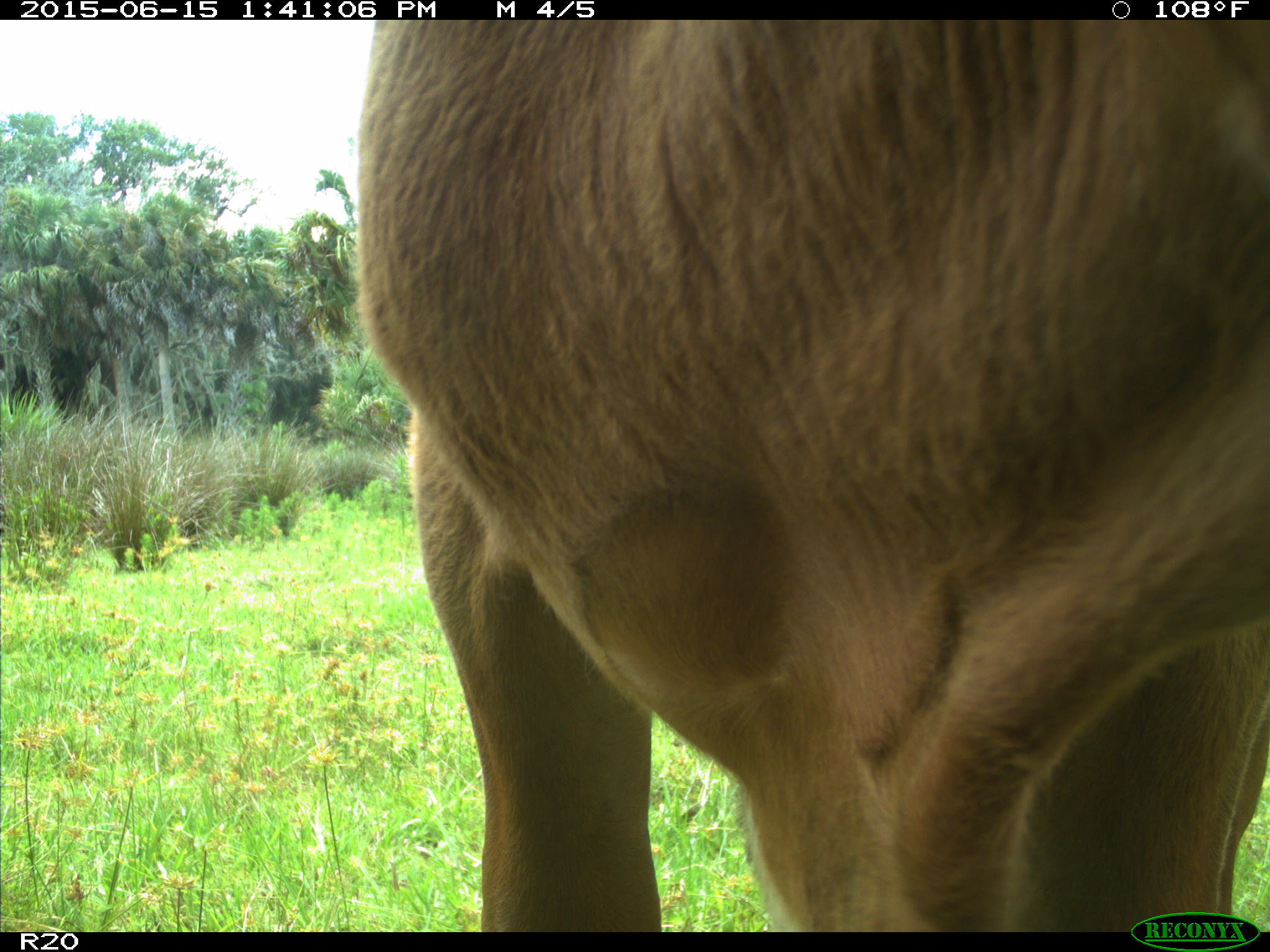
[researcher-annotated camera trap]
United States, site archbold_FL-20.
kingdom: Animalia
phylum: Chordata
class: Mammalia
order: Artiodactyla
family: Bovidae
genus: Bos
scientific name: Bos taurus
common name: domestic cow